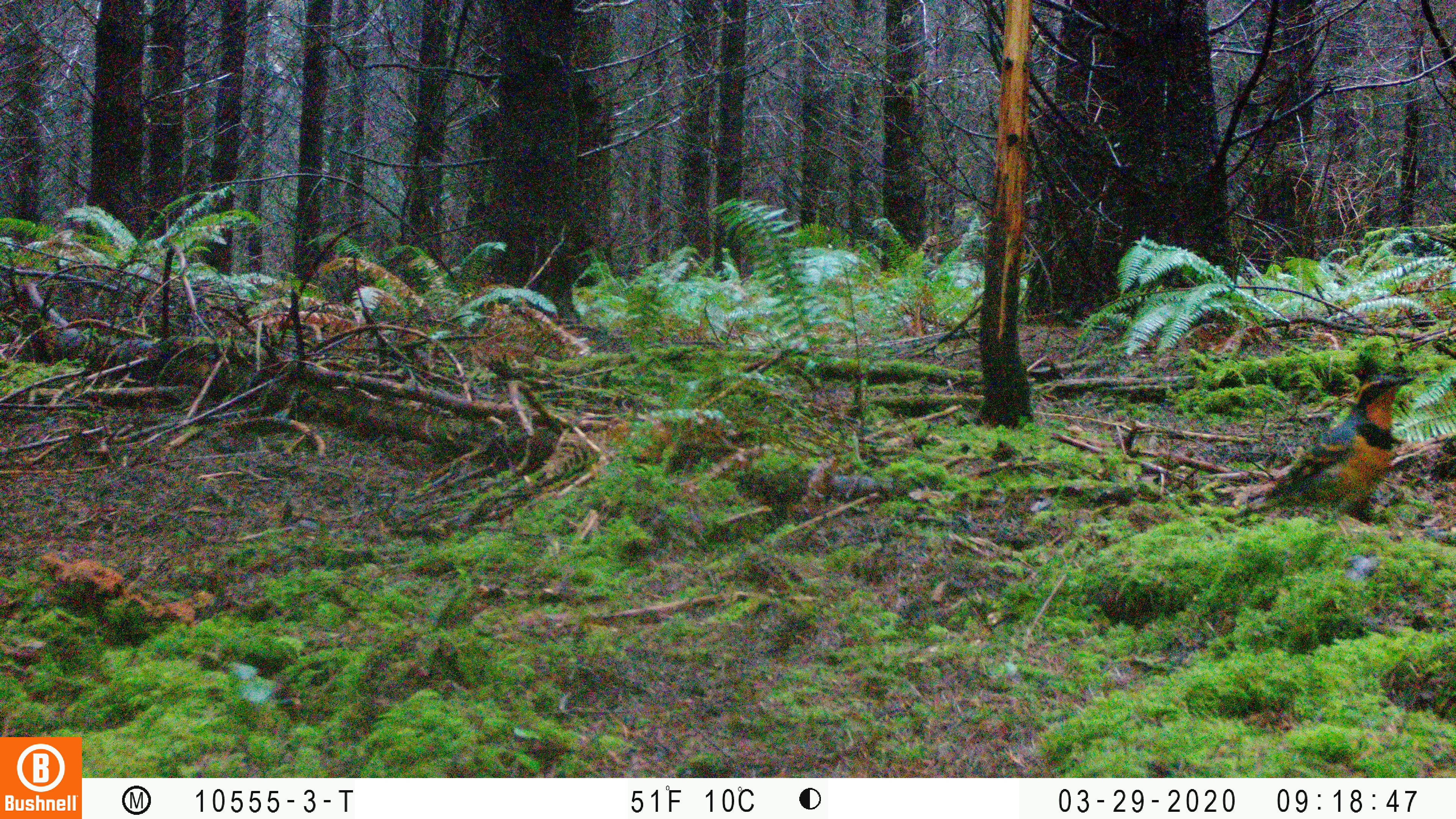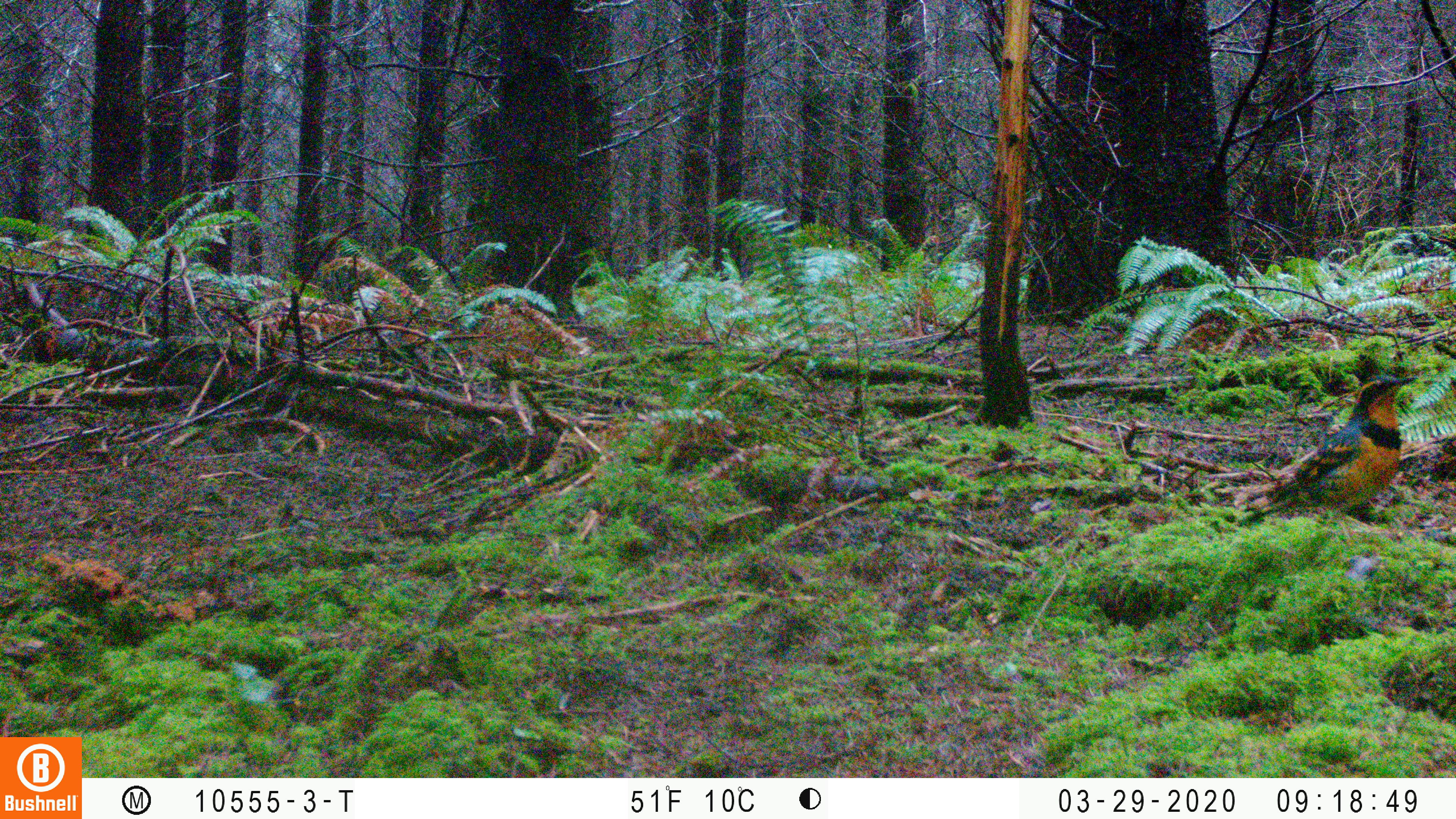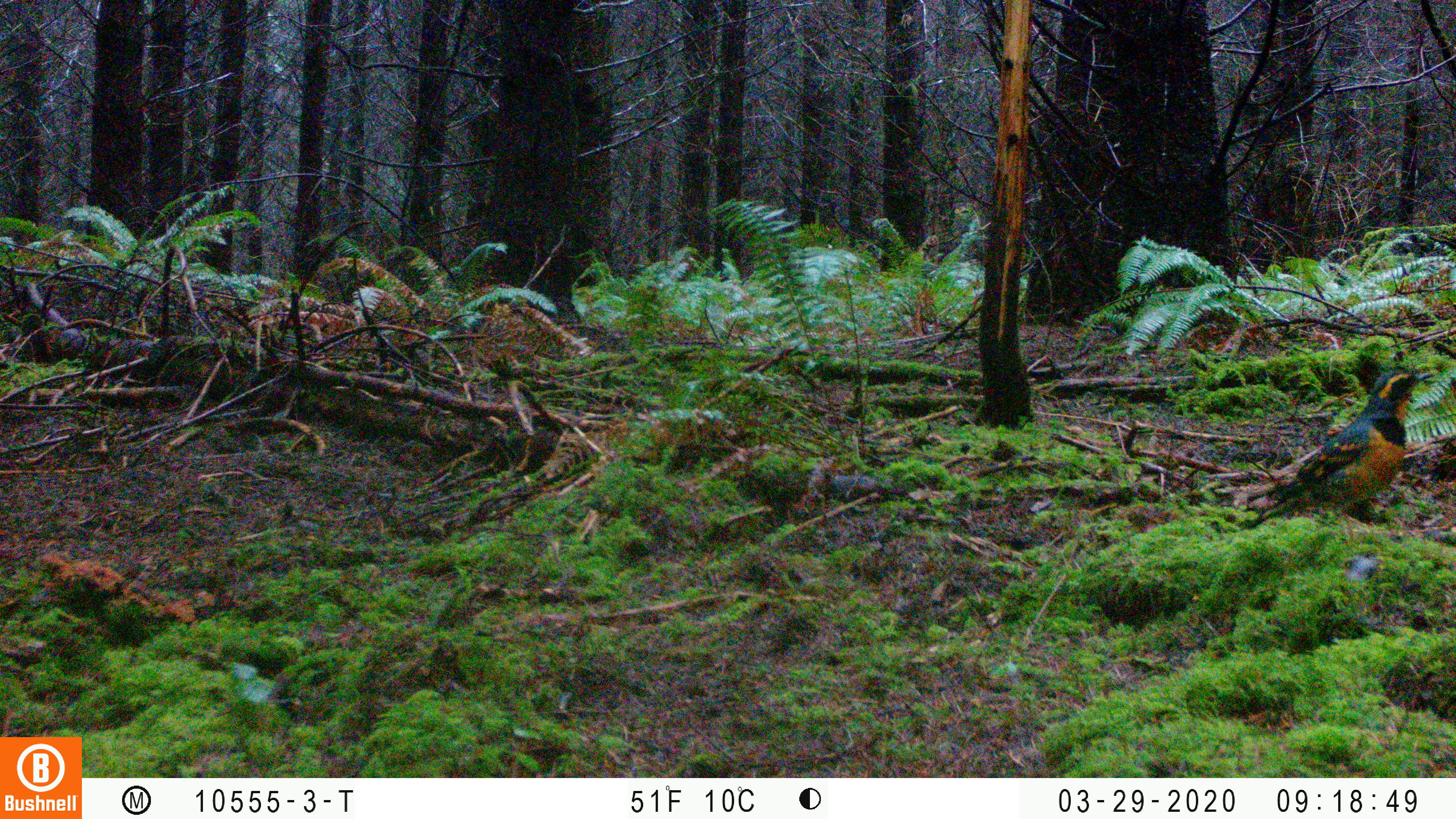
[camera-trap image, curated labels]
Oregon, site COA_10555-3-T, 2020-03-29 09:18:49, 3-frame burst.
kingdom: Animalia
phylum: Chordata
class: Aves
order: Passeriformes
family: Turdidae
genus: Ixoreus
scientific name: Ixoreus naevius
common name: varied thrush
Varied thrush (Ixoreus naevius).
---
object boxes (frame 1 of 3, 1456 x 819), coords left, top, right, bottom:
varied thrush: 1255, 373, 1410, 516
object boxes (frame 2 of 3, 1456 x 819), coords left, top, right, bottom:
varied thrush: 1241, 375, 1414, 534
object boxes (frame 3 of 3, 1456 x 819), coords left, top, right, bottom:
varied thrush: 1267, 369, 1429, 519